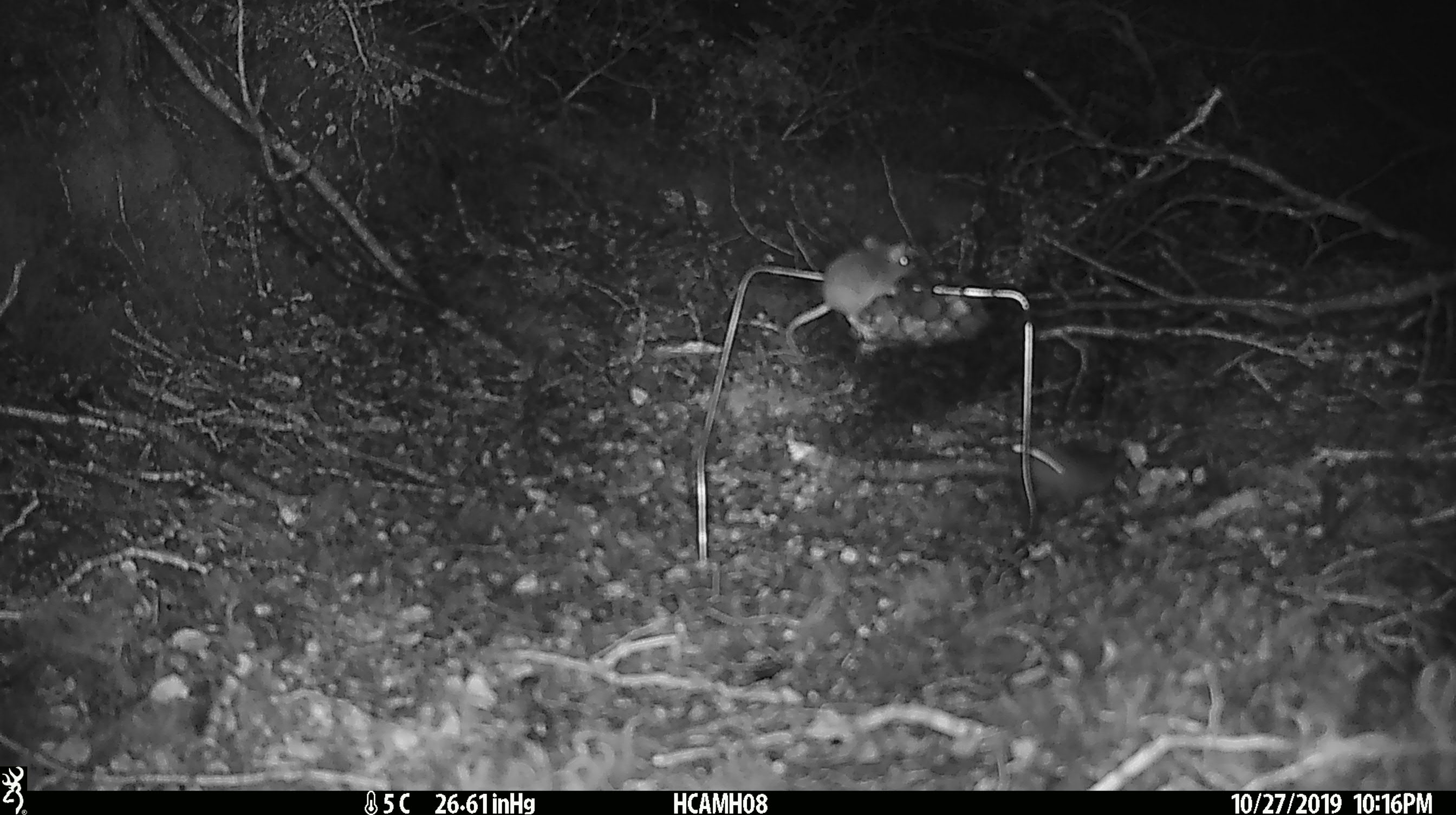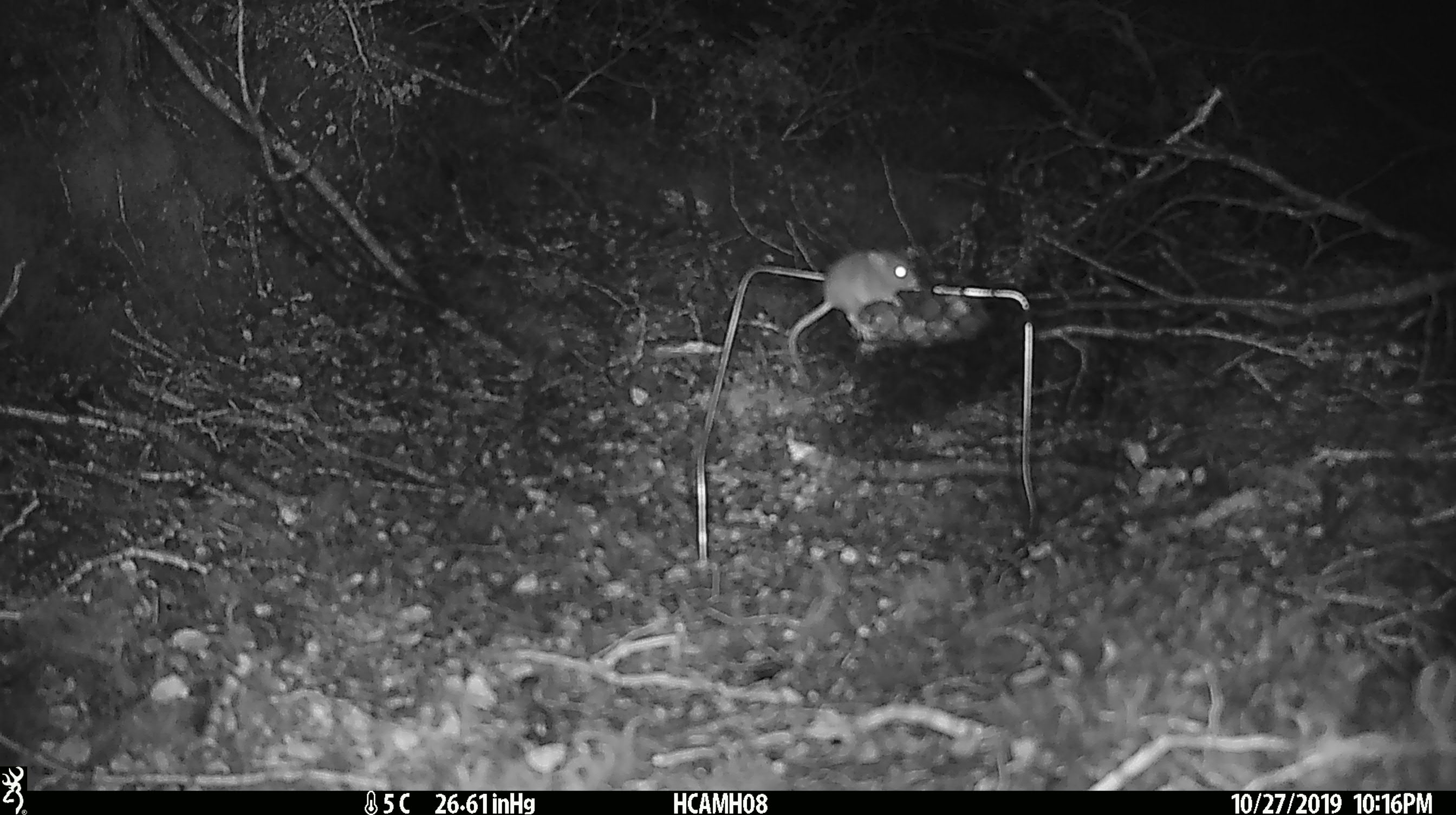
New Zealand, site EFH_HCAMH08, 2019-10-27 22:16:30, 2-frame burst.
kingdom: Animalia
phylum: Chordata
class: Mammalia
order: Rodentia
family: Muridae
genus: Mus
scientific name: Mus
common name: mouse